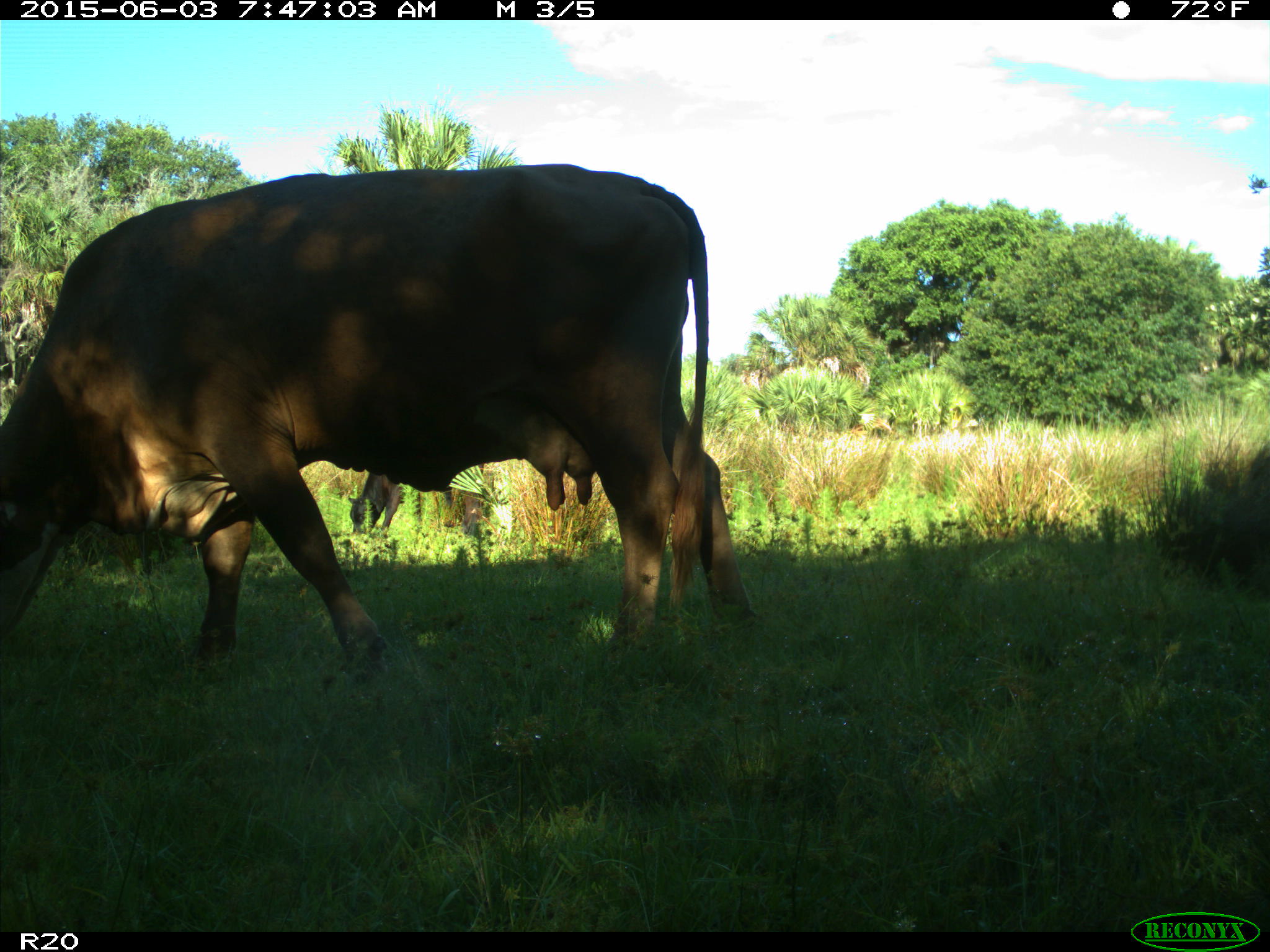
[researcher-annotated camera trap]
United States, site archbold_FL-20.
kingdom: Animalia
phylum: Chordata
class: Mammalia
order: Artiodactyla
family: Bovidae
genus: Bos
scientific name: Bos taurus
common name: domestic cow